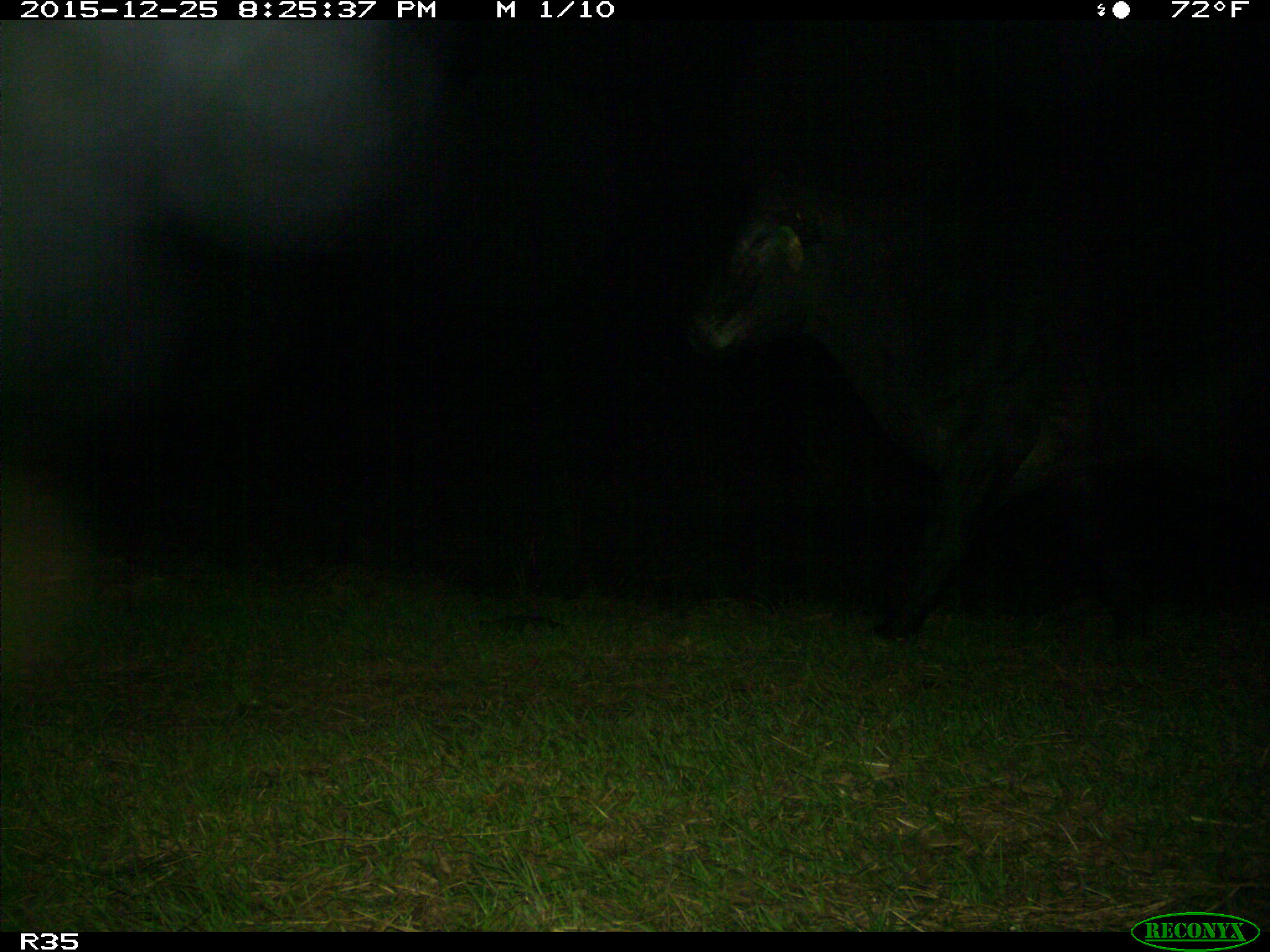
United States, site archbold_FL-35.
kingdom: Animalia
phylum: Chordata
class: Mammalia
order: Artiodactyla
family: Bovidae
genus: Bos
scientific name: Bos taurus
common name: domestic cow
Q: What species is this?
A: Bos taurus (domestic cow).